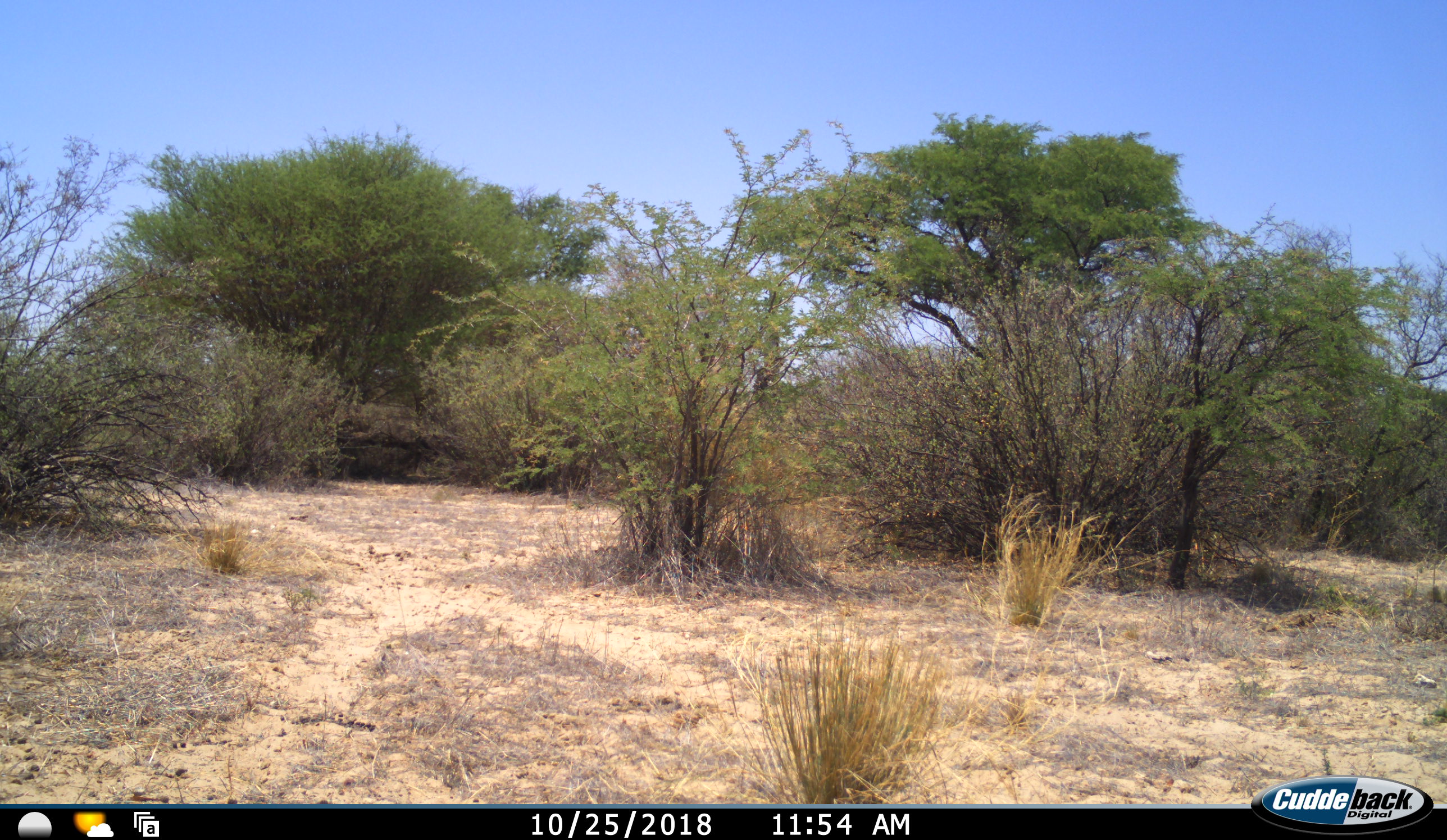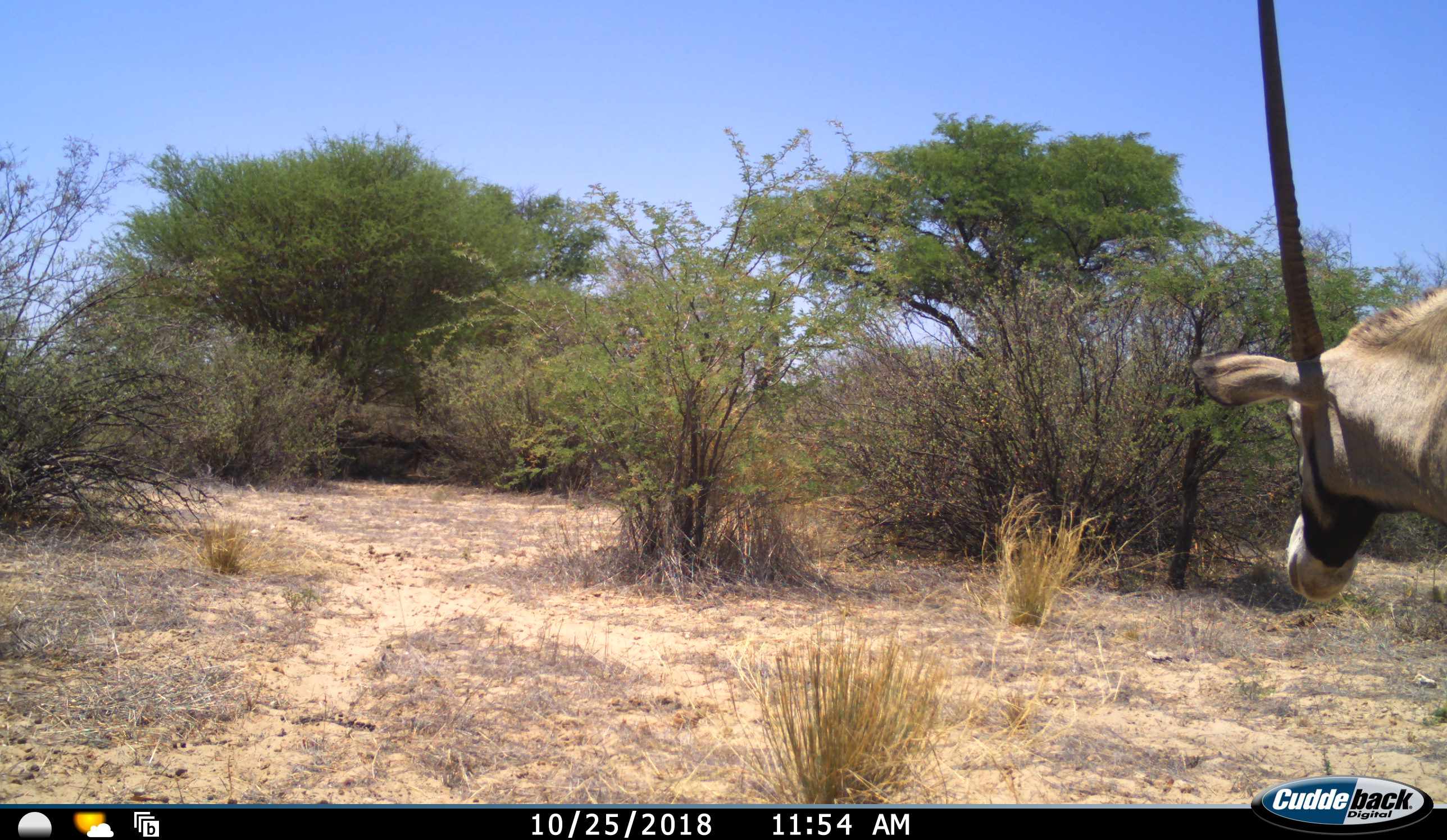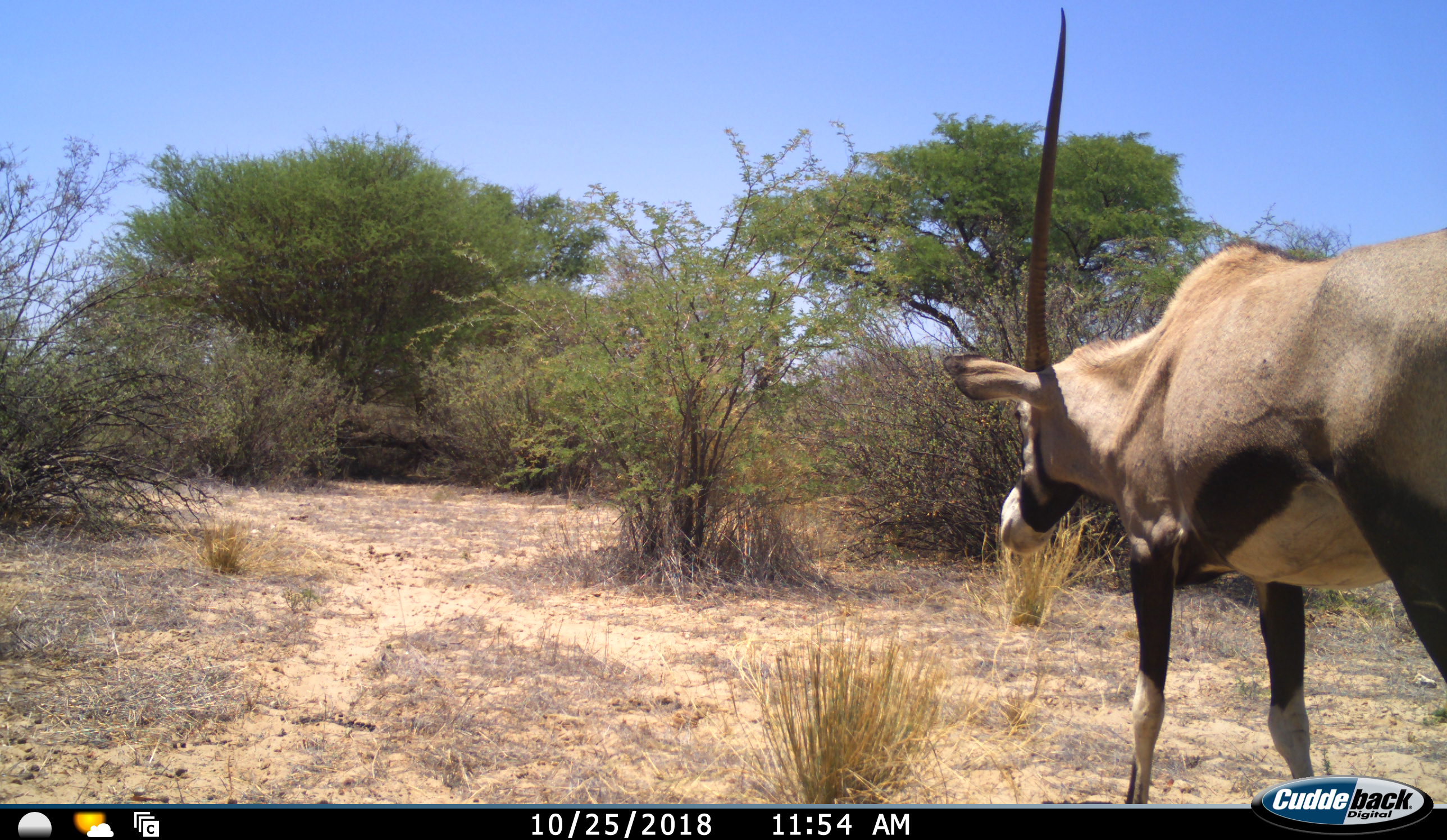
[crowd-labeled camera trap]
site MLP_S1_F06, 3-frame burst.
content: unidentified animal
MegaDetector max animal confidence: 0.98